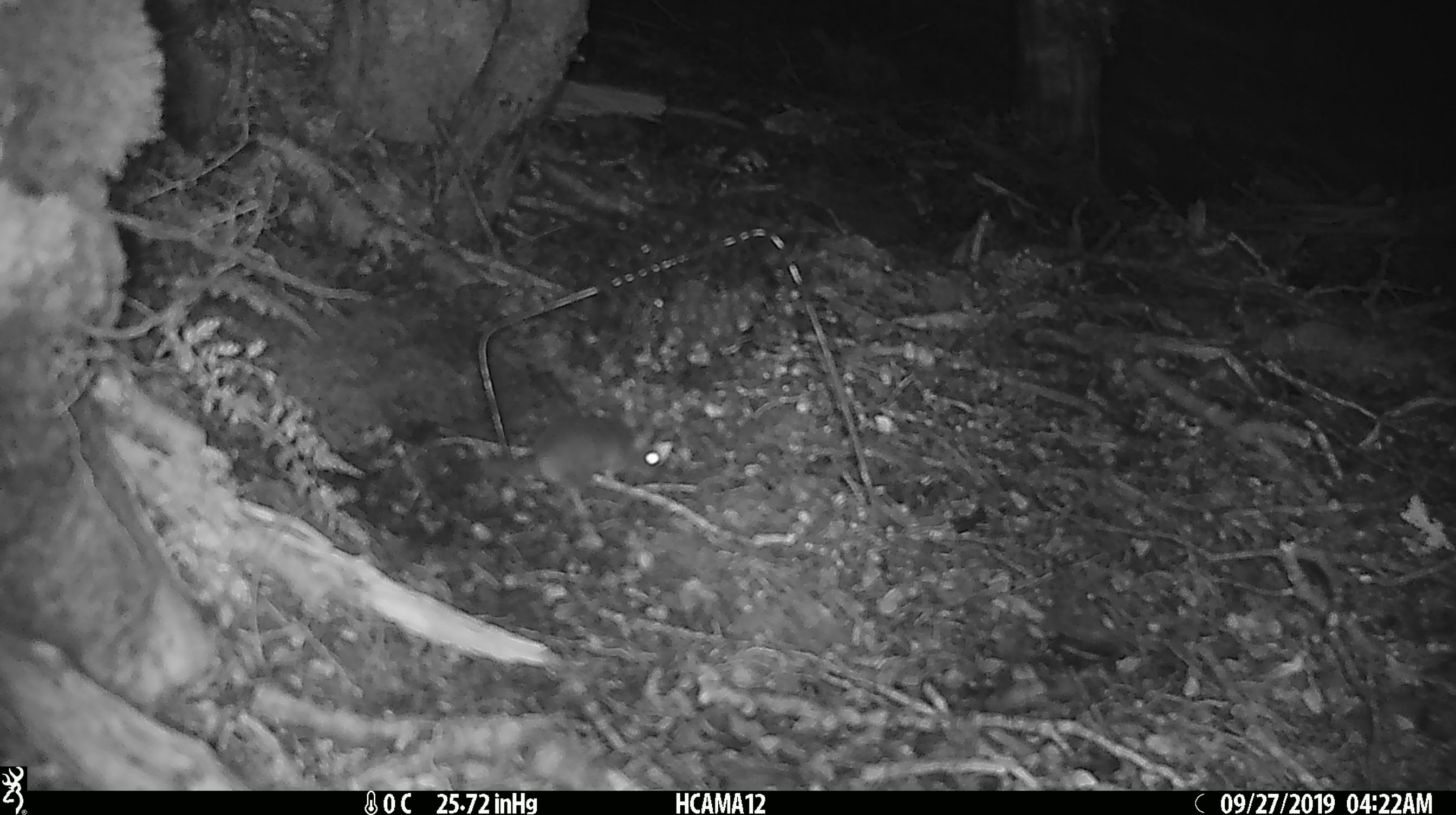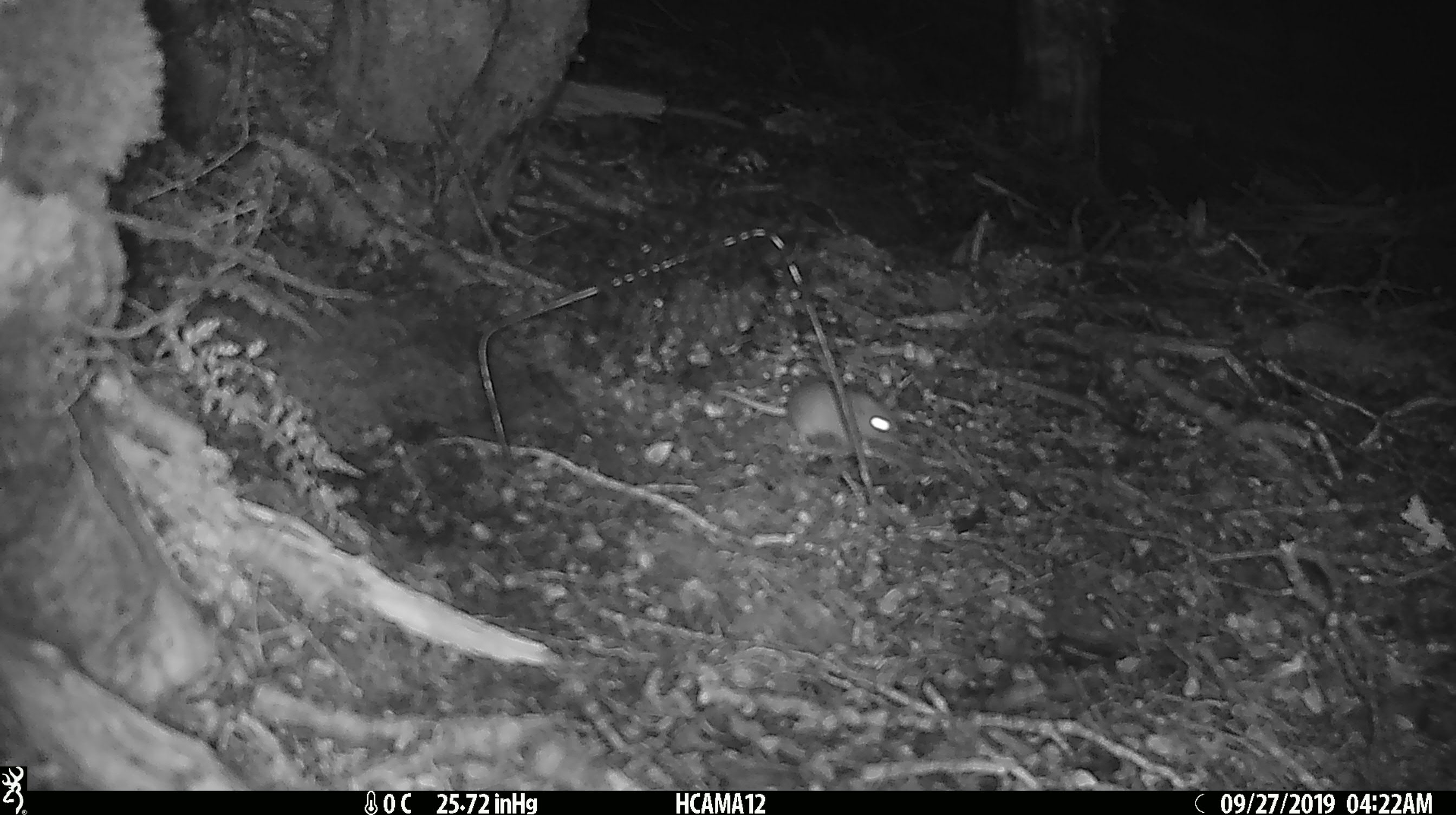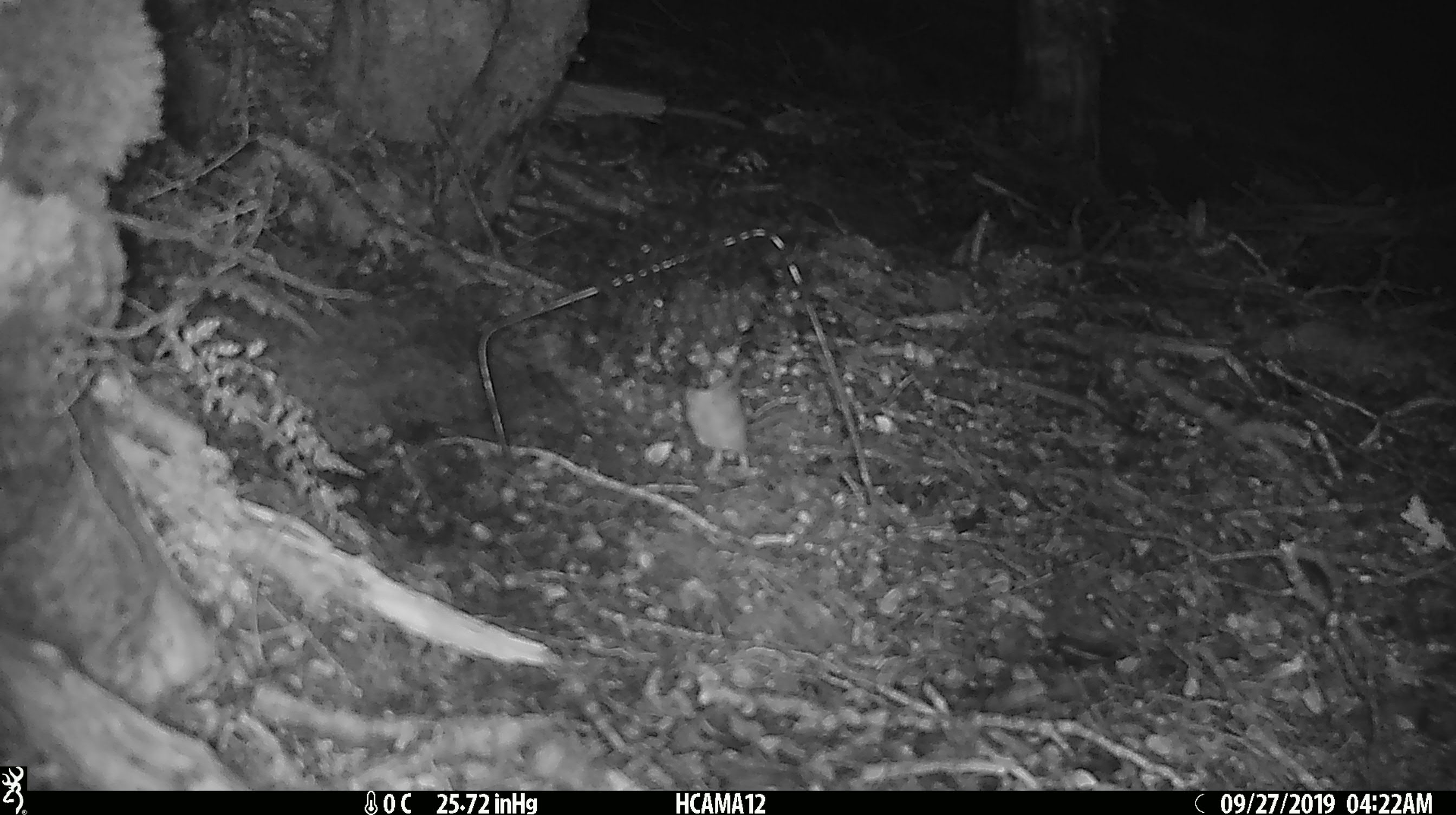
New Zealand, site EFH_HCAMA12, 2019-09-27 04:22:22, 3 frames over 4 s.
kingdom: Animalia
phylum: Chordata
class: Mammalia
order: Rodentia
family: Muridae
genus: Mus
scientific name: Mus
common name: mouse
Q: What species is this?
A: Mouse (Mus).